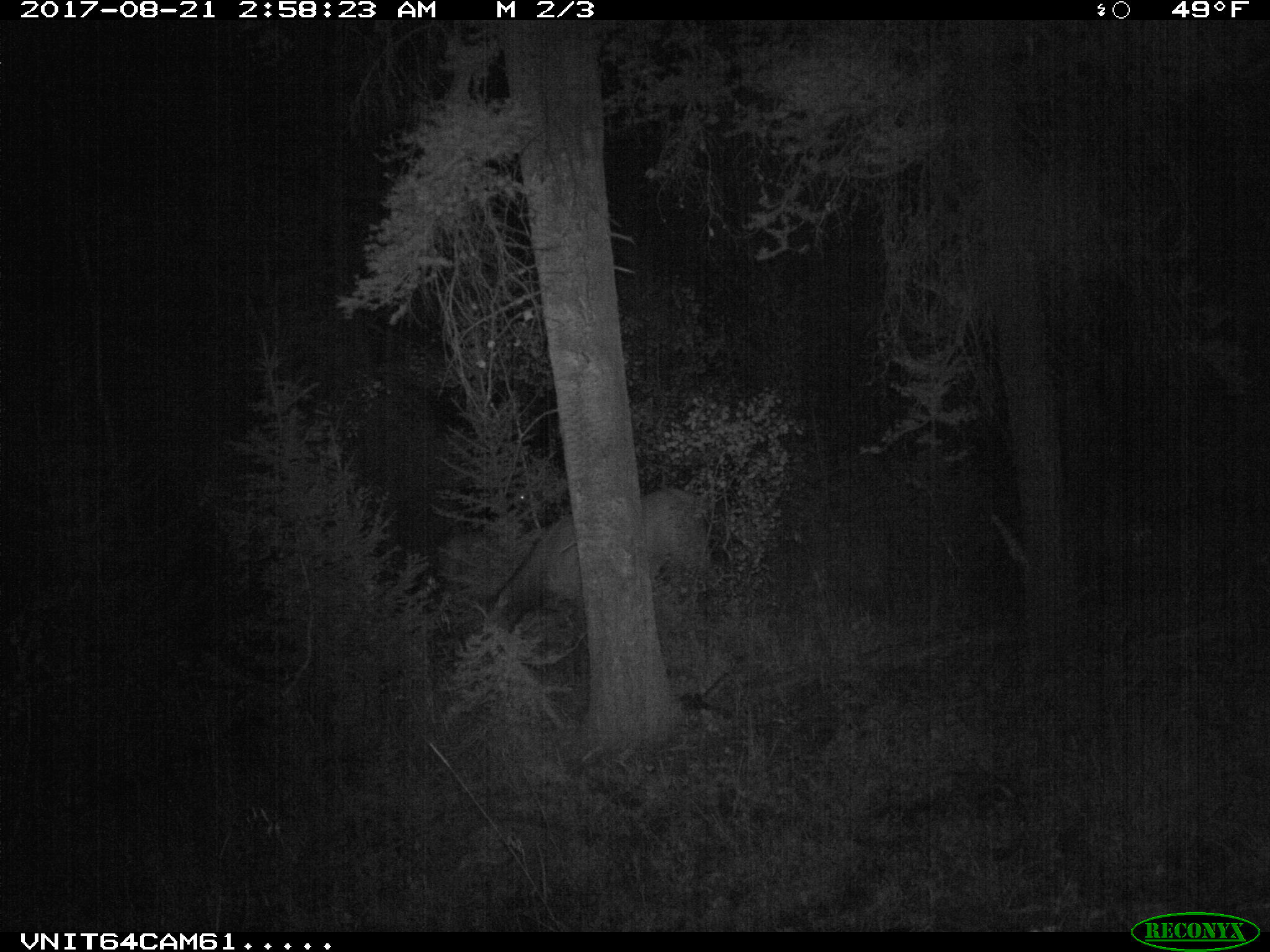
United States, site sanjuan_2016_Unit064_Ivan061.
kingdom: Animalia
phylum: Chordata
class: Mammalia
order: Artiodactyla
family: Cervidae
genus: Cervus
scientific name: Cervus elaphus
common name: red deer